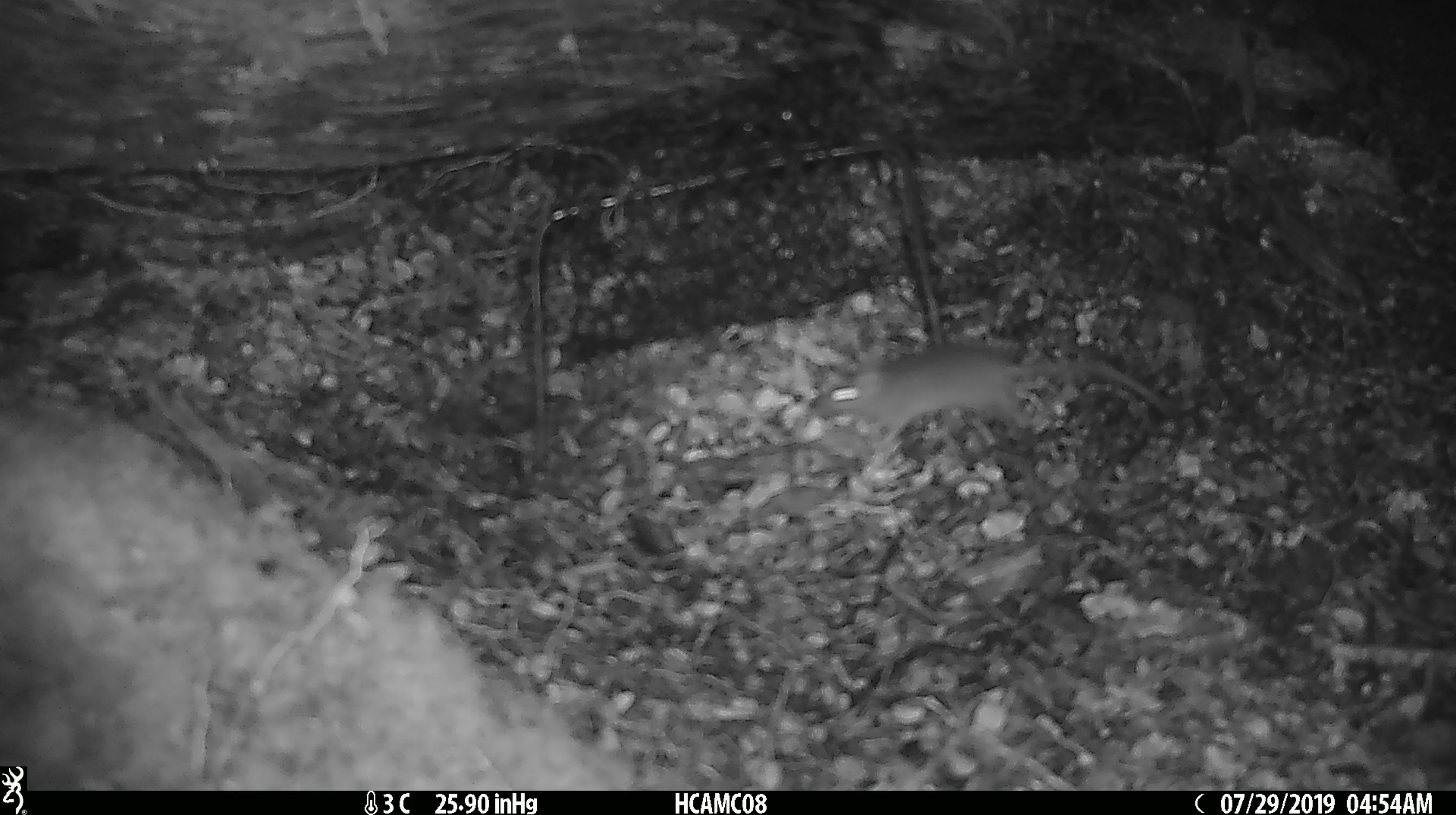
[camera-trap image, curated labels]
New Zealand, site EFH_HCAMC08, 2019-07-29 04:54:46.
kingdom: Animalia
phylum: Chordata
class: Mammalia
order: Rodentia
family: Muridae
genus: Mus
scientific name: Mus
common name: mouse